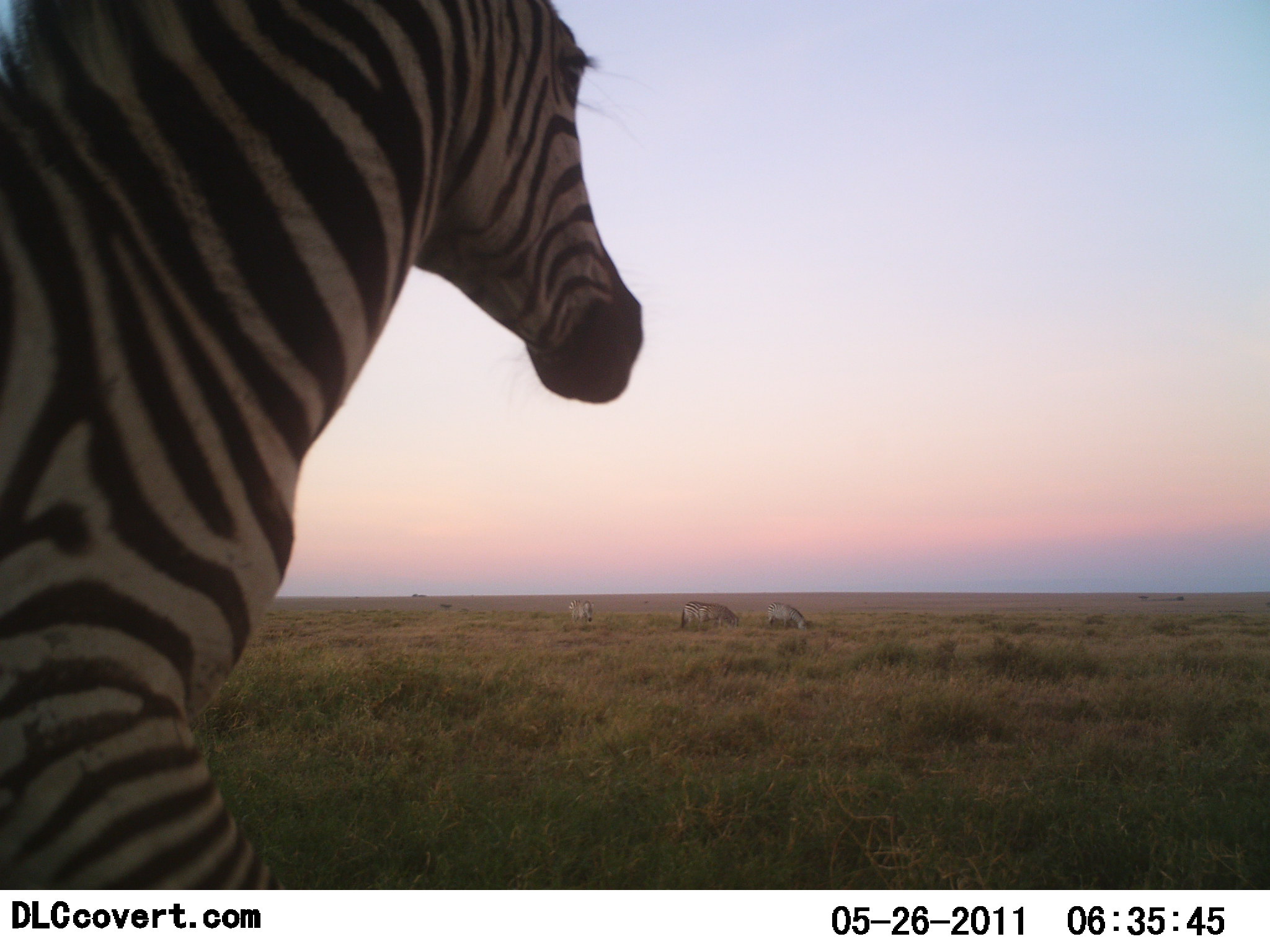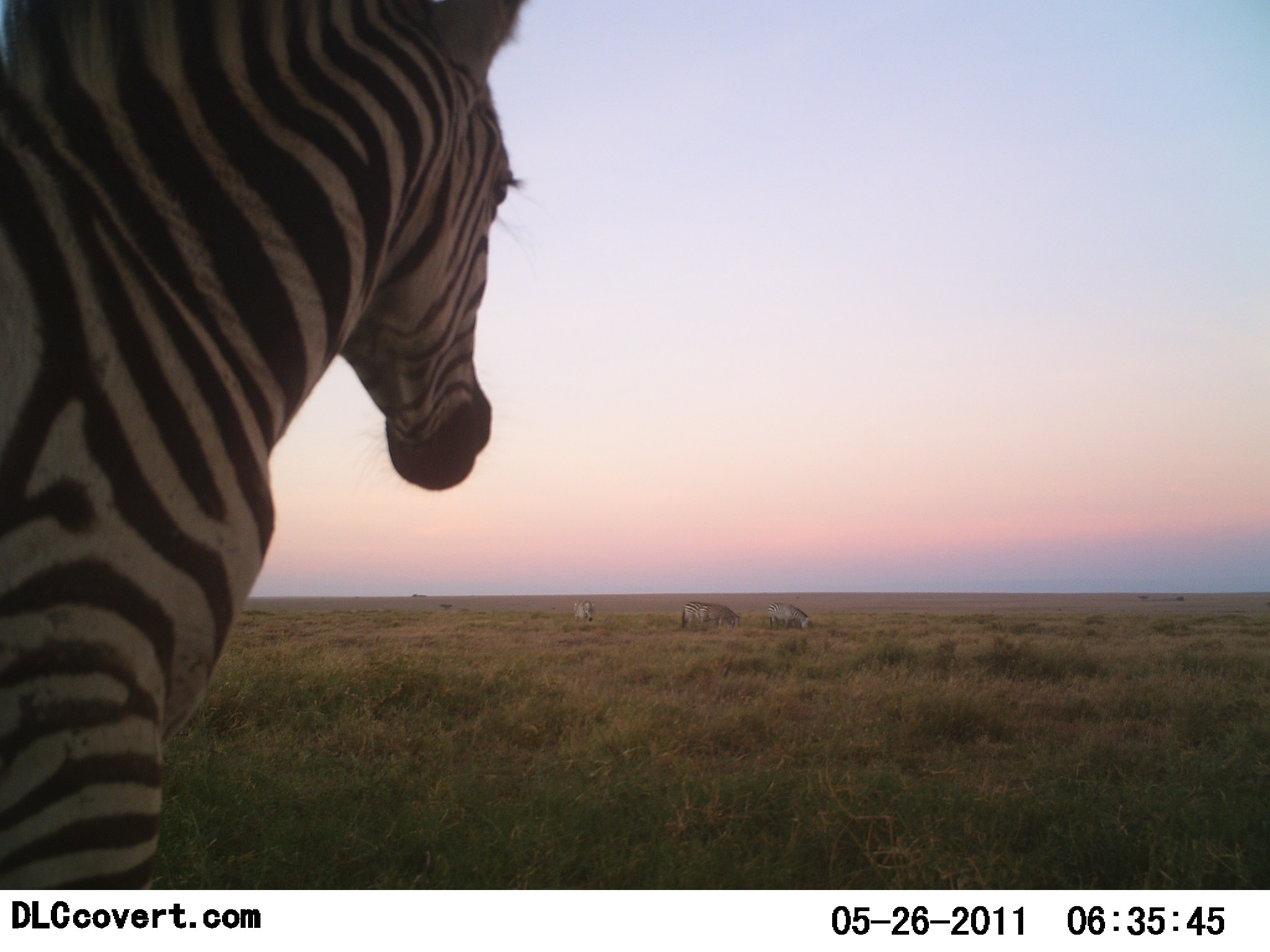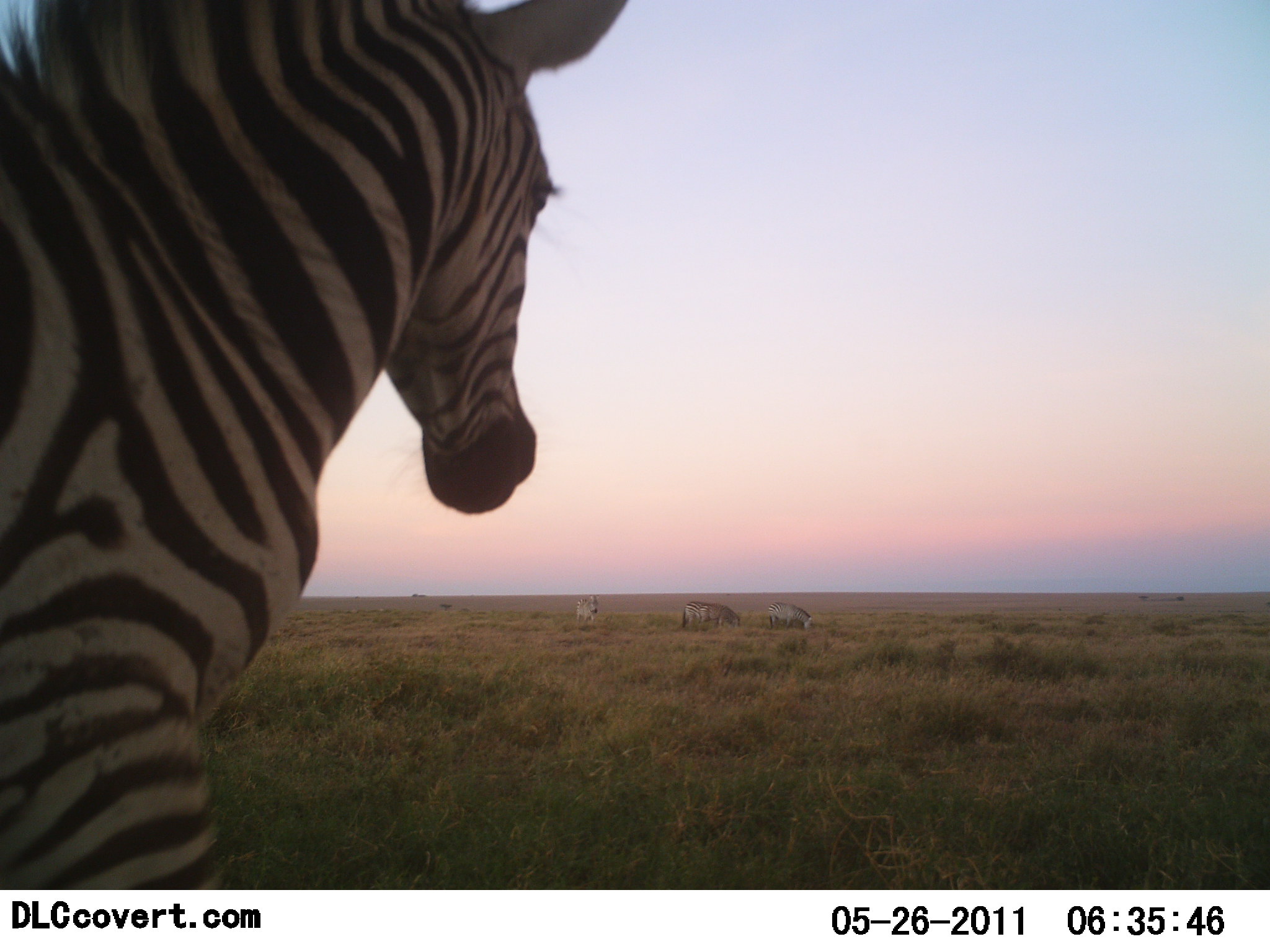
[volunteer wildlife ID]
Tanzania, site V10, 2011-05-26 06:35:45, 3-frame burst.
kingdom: Animalia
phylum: Chordata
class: Mammalia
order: Perissodactyla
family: Equidae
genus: Equus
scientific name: Equus quagga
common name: plains zebra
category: zebra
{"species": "zebra (plains zebra) (Equus quagga)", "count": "4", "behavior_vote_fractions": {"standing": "92%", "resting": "0%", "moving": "17%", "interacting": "0%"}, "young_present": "0%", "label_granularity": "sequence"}